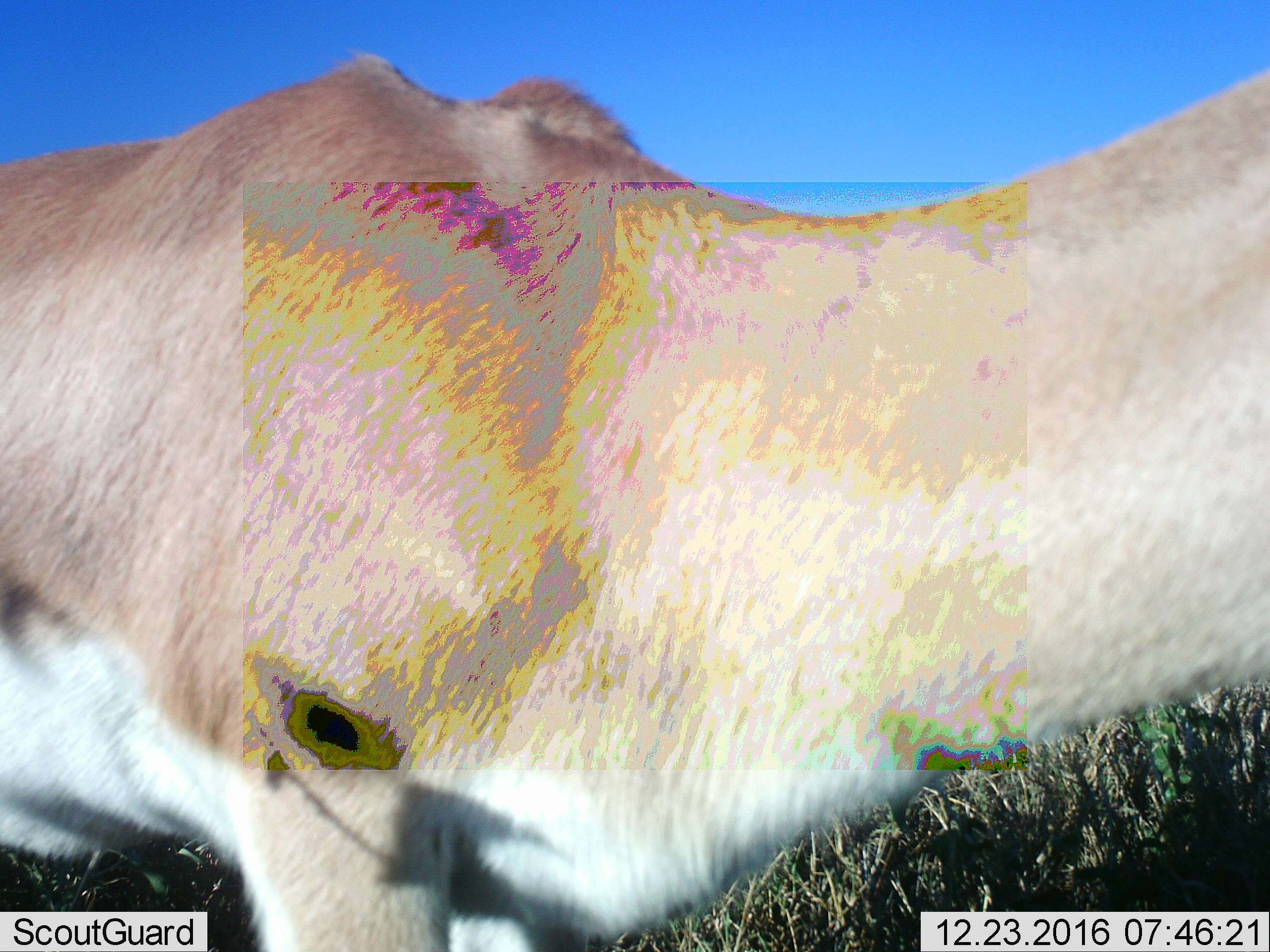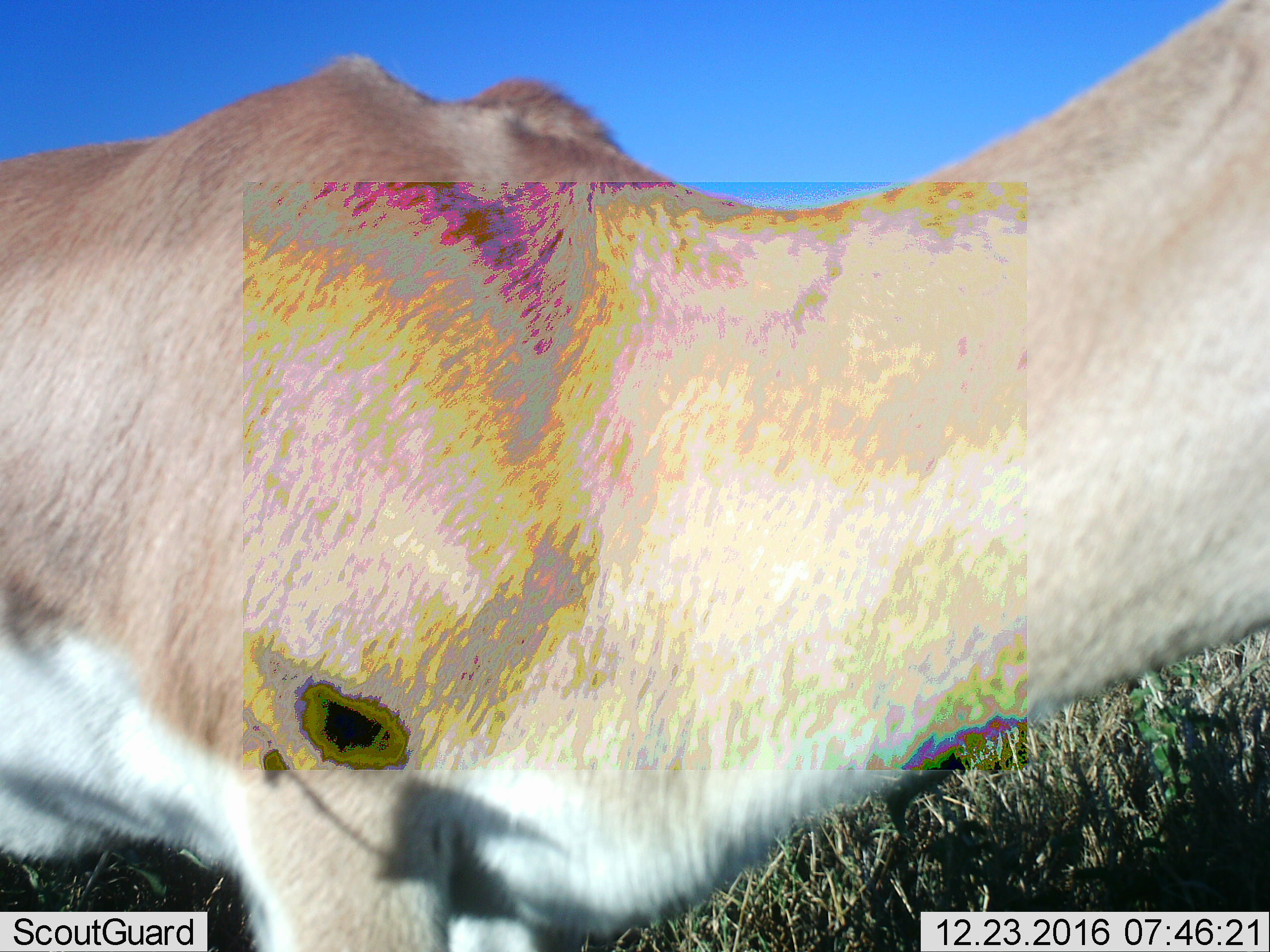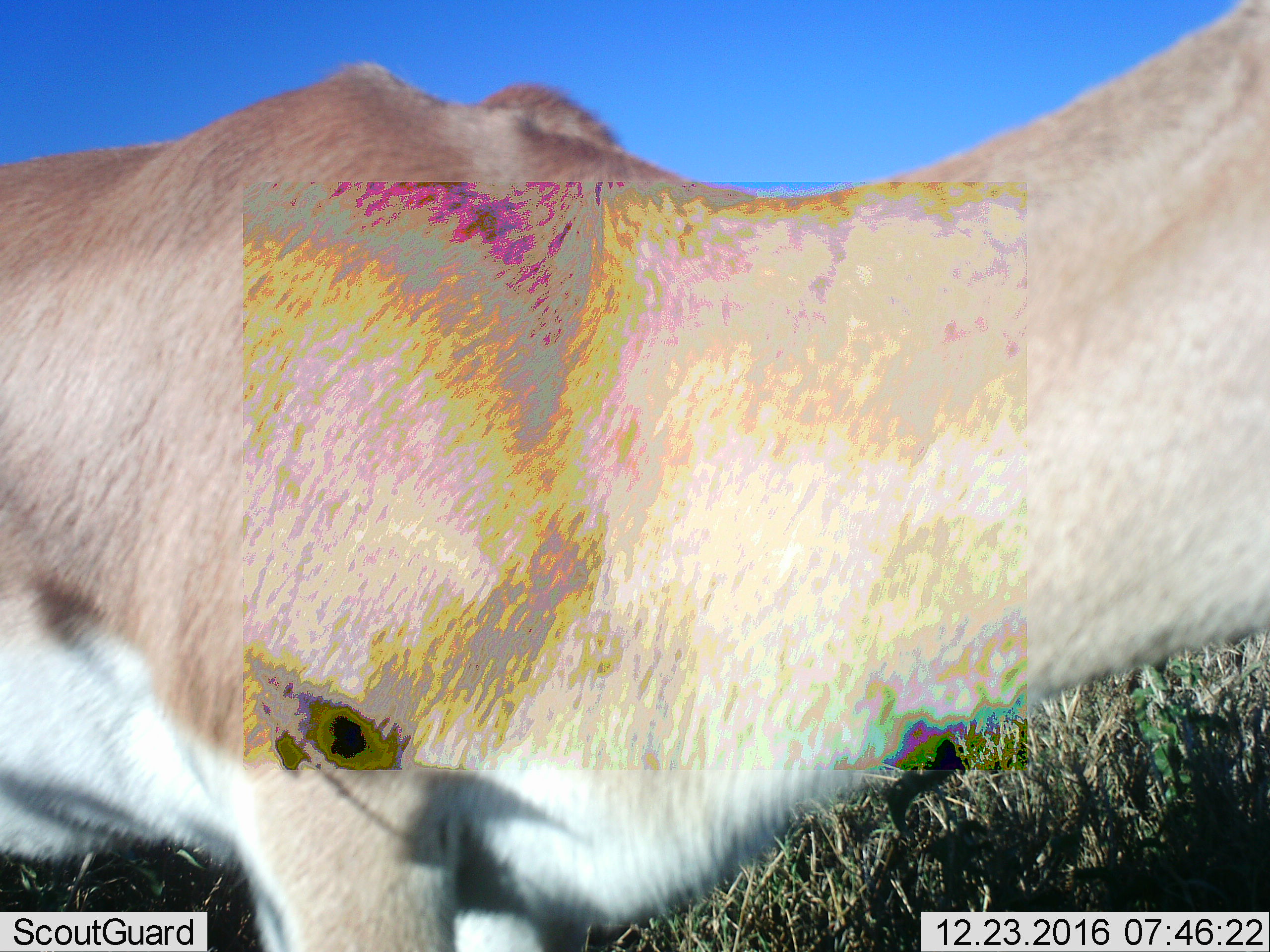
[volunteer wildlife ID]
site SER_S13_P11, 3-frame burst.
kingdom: Animalia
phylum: Chordata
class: Mammalia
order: Artiodactyla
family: Bovidae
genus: Tragelaphus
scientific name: Tragelaphus oryx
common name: eland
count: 1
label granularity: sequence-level